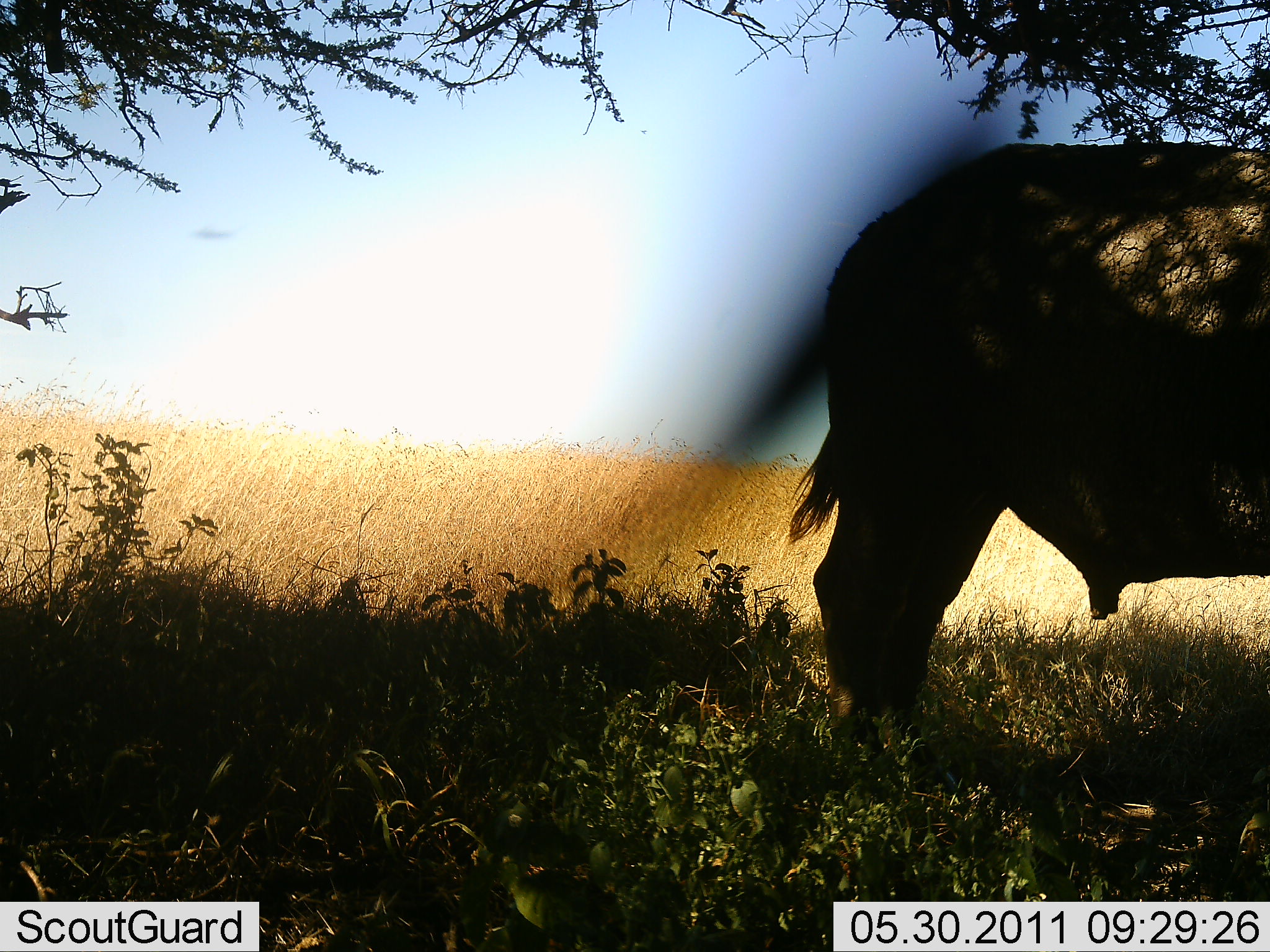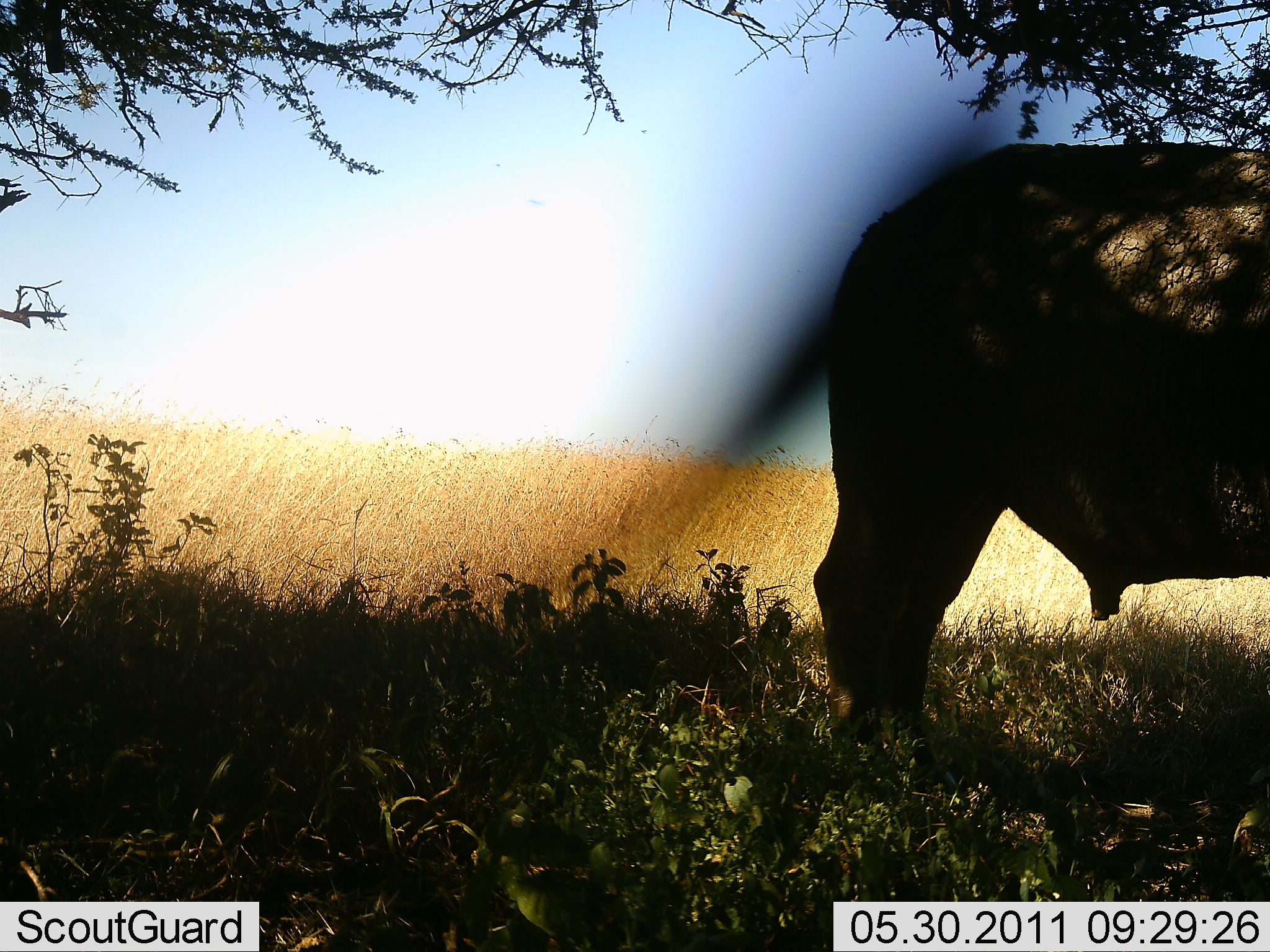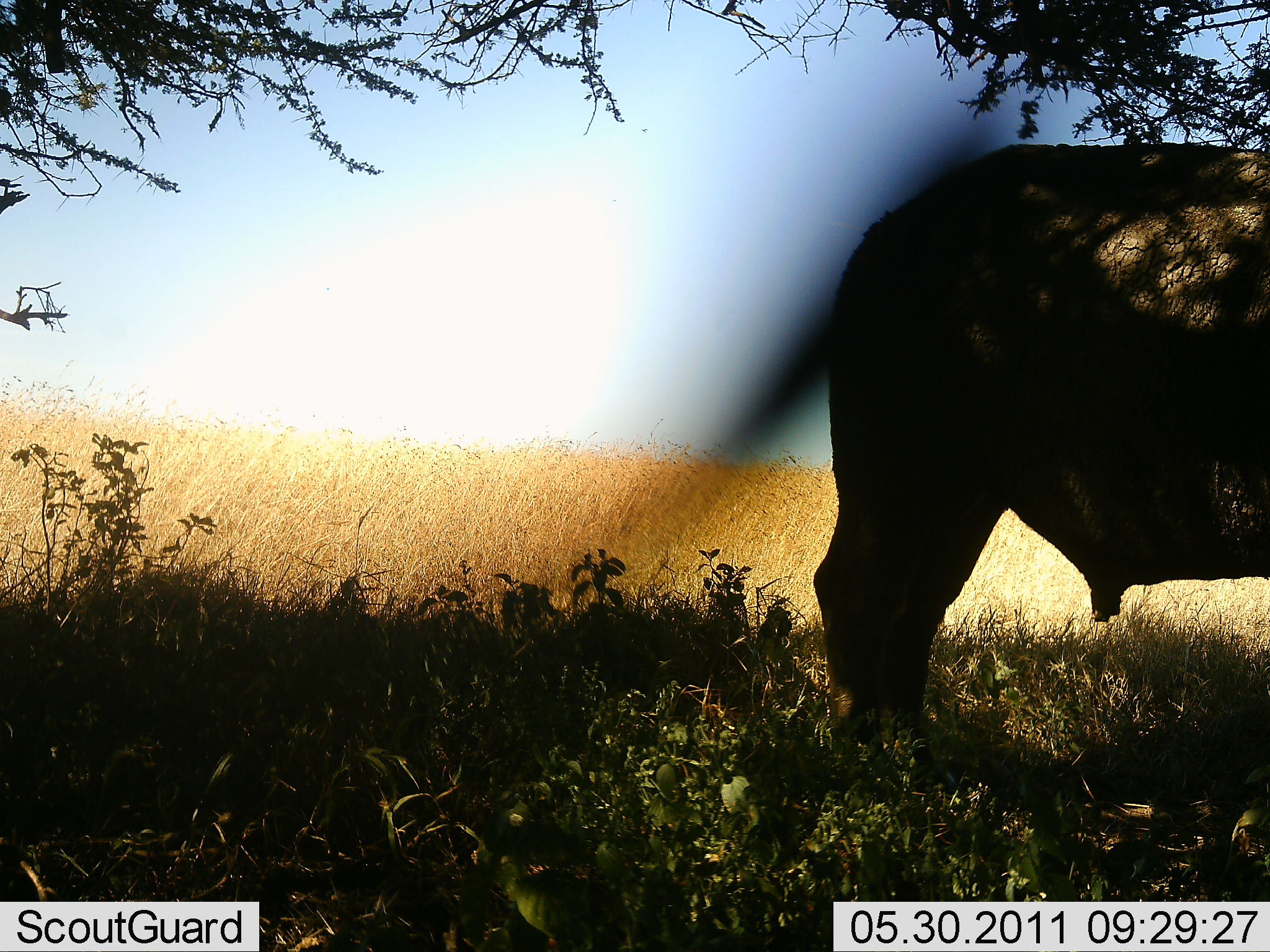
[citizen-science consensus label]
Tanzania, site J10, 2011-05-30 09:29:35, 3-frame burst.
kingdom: Animalia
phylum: Chordata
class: Mammalia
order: Artiodactyla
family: Bovidae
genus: Syncerus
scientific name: Syncerus caffer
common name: cape buffalo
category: buffalo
Buffalo (cape buffalo) (Syncerus caffer), count 1. Behavior (volunteer vote fractions): standing 100%, resting 0%, moving 0%, interacting 0%. Young present (vote fraction): 0%. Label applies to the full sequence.